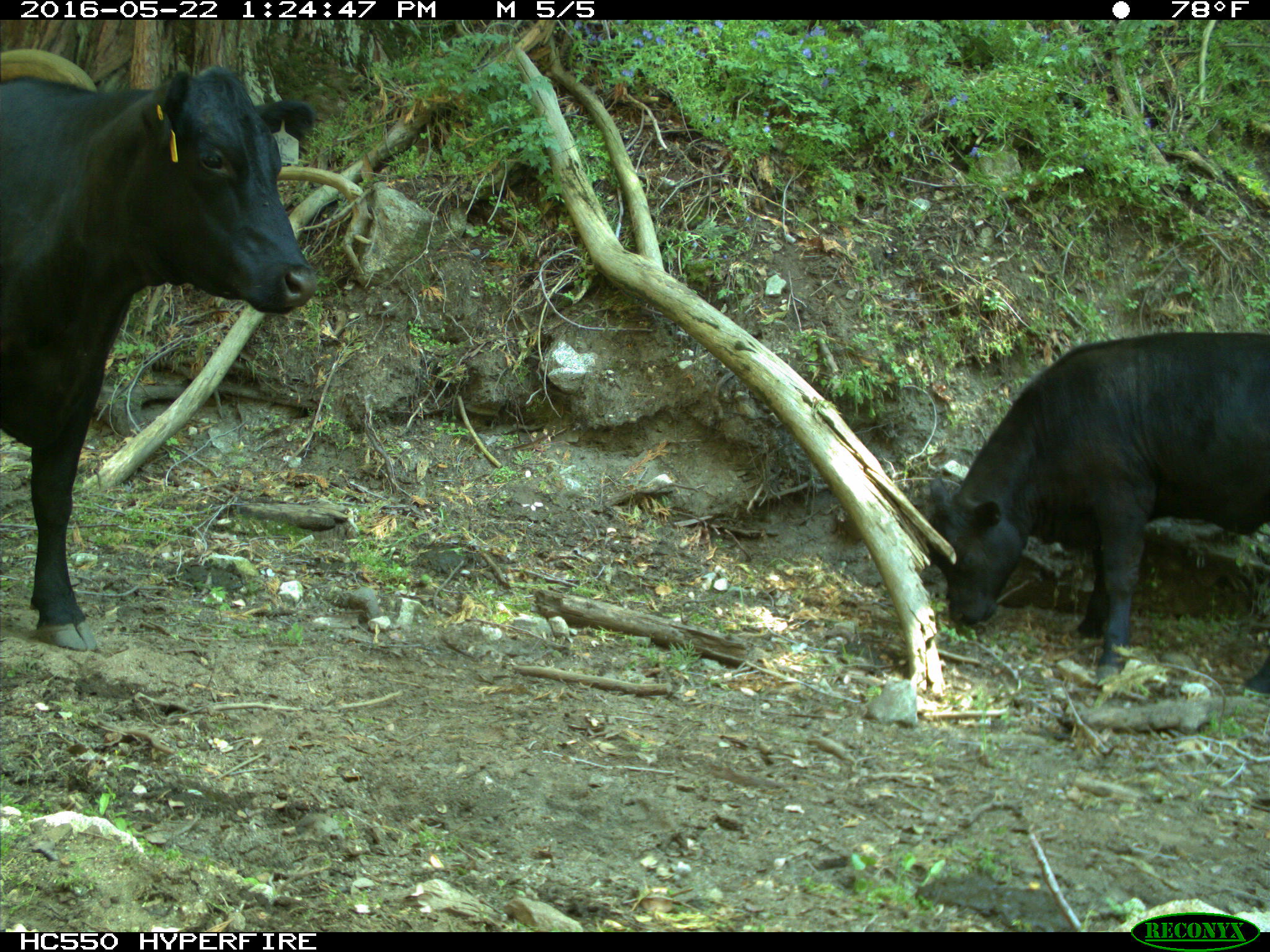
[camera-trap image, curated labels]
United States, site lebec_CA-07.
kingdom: Animalia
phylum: Chordata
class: Mammalia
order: Artiodactyla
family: Bovidae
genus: Bos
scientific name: Bos taurus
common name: domestic cow